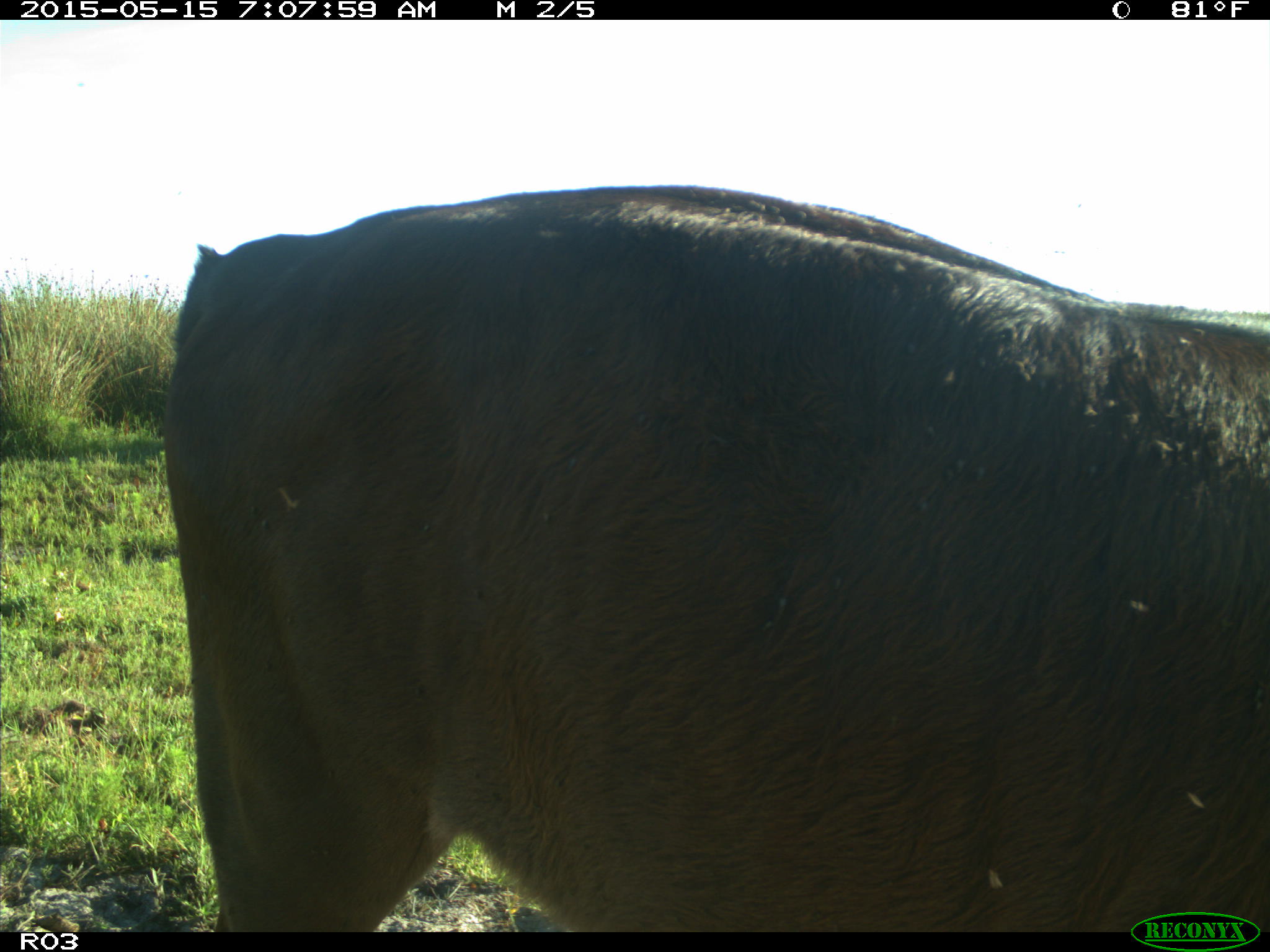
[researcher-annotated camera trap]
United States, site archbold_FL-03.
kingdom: Animalia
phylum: Chordata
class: Mammalia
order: Artiodactyla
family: Bovidae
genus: Bos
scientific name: Bos taurus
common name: domestic cow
Bos taurus (domestic cow).